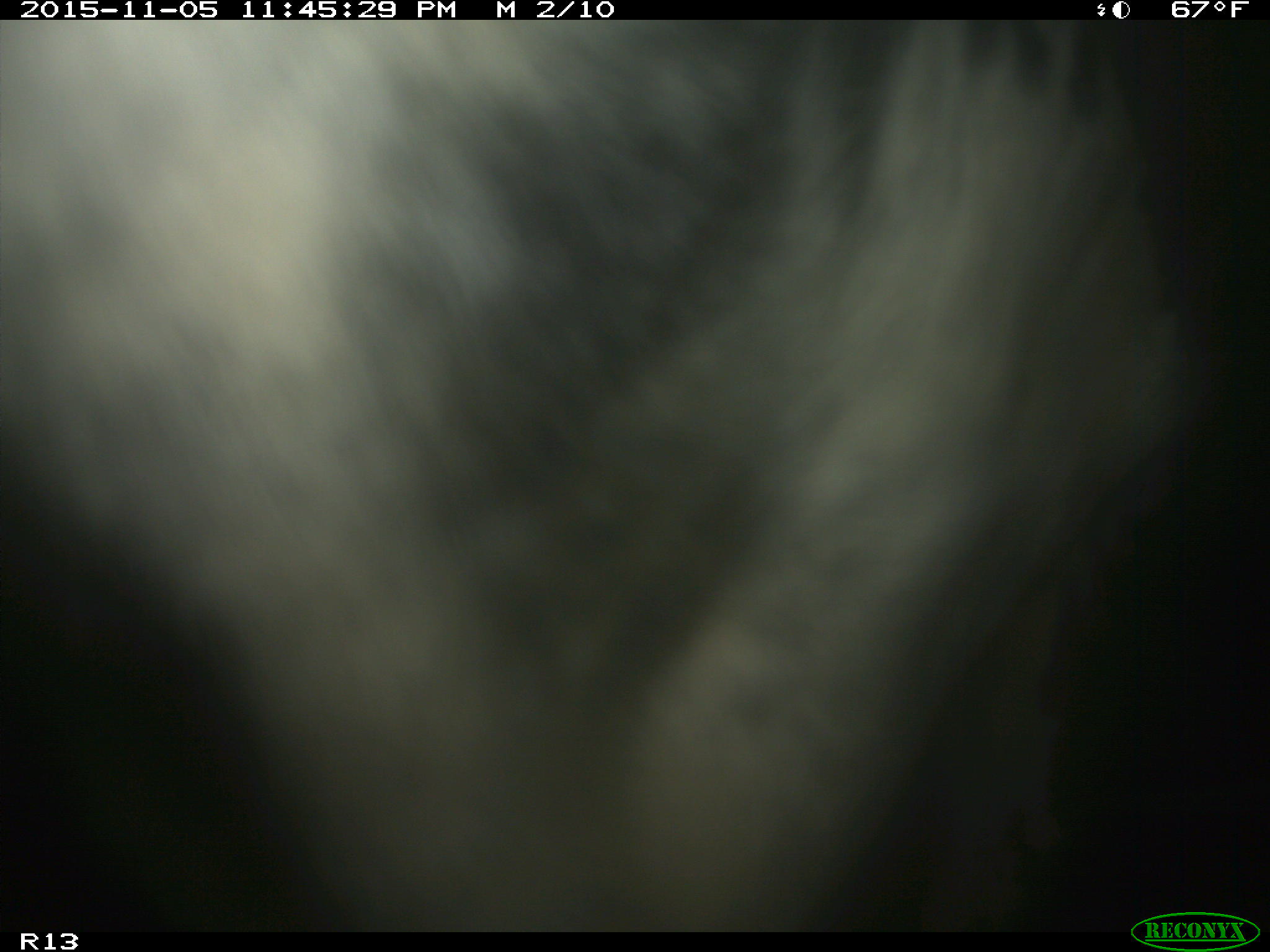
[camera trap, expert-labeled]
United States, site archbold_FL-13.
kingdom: Animalia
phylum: Chordata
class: Mammalia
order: Artiodactyla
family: Bovidae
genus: Bos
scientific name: Bos taurus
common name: domestic cow